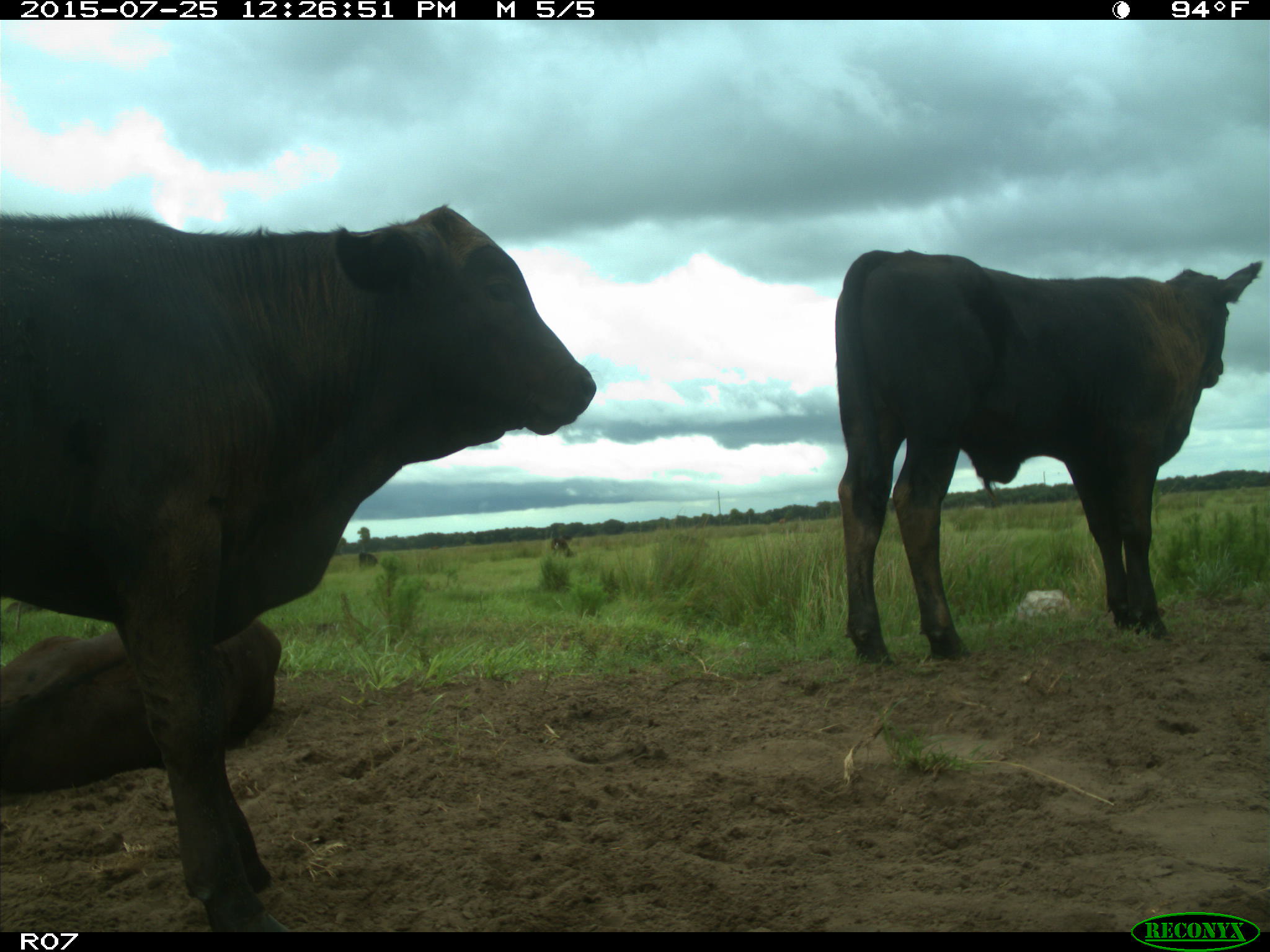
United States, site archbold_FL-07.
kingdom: Animalia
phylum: Chordata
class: Mammalia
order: Artiodactyla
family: Bovidae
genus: Bos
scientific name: Bos taurus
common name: domestic cow